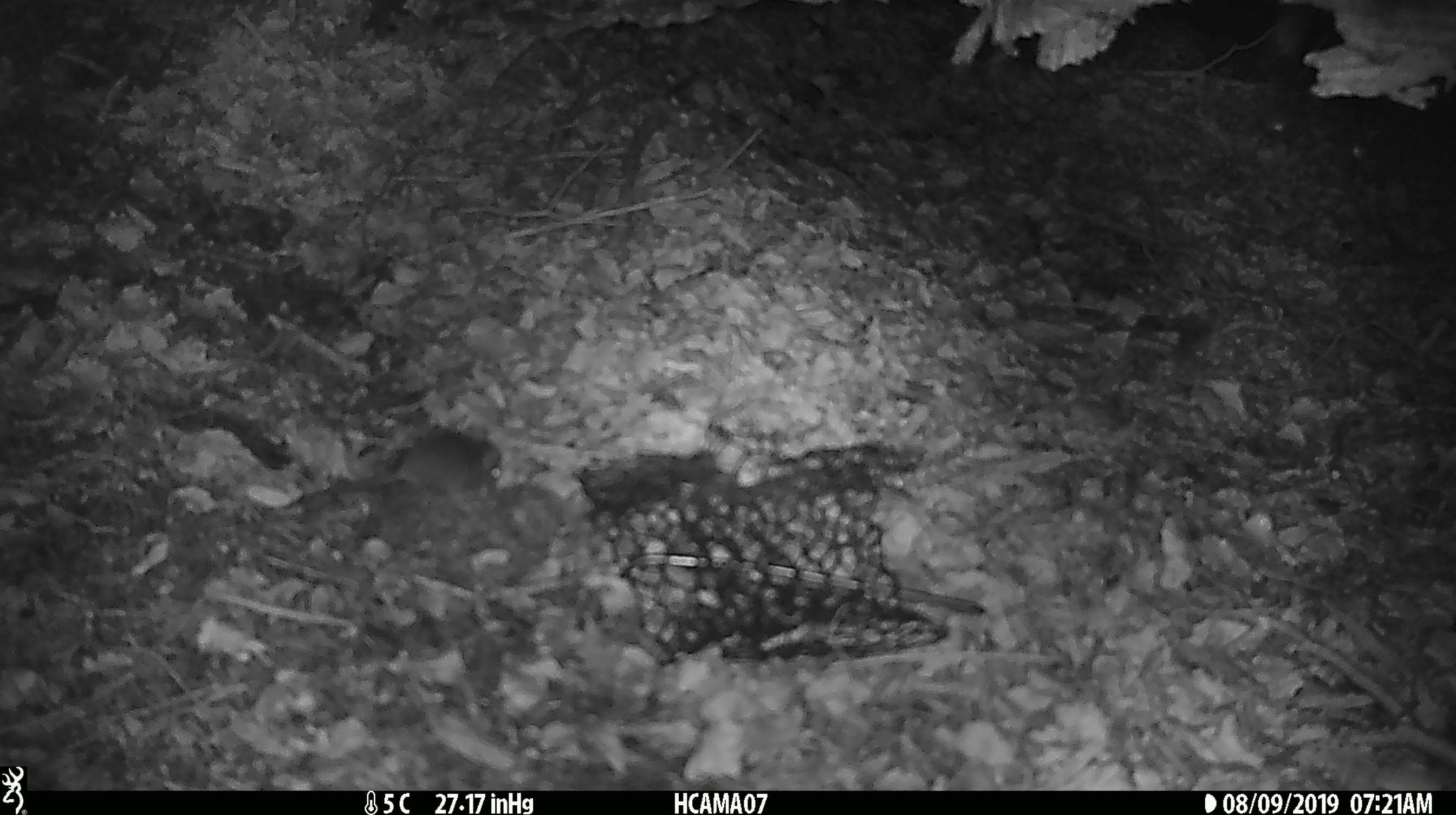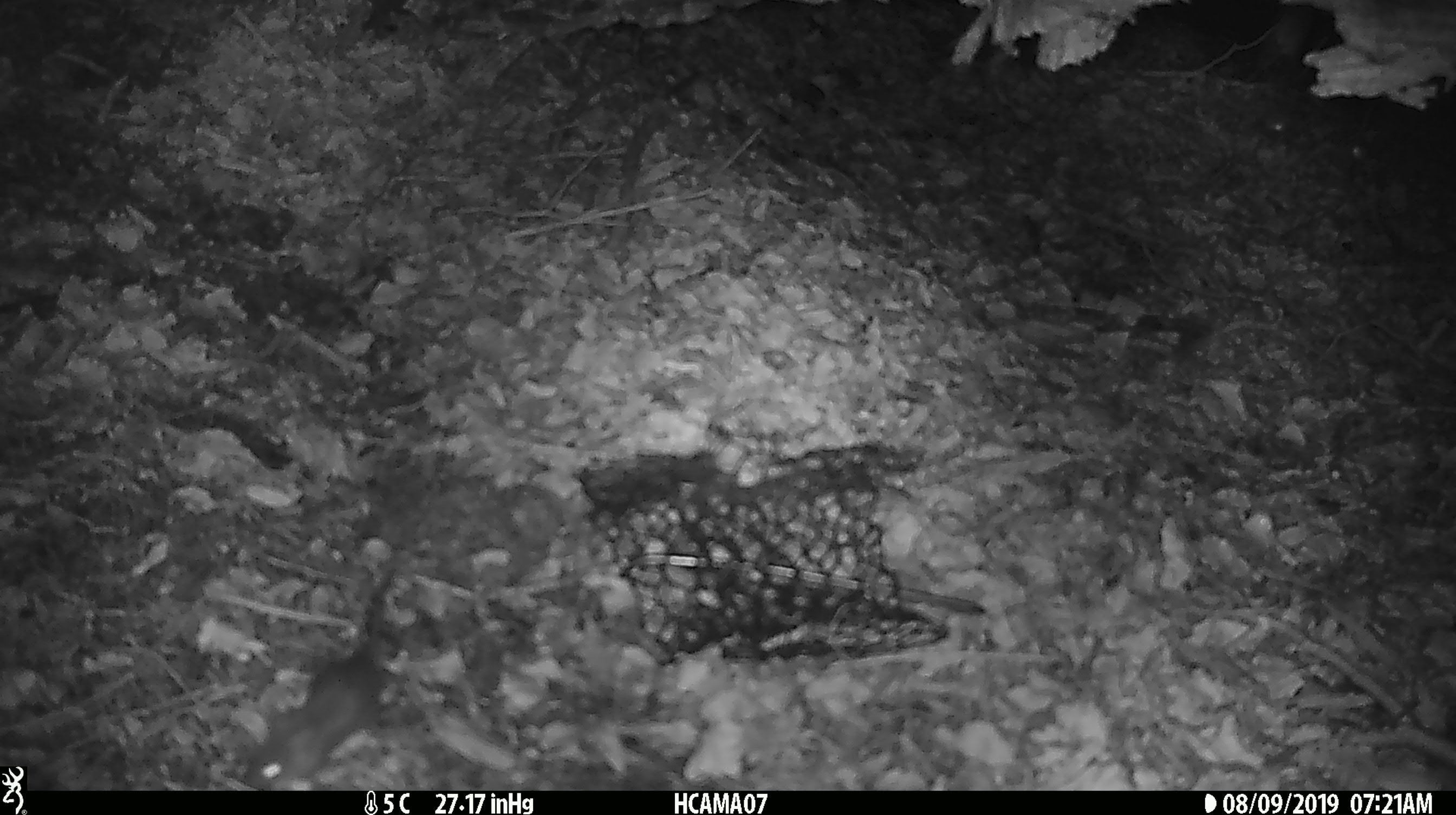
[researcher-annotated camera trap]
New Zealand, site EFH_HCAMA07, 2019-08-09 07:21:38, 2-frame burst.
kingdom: Animalia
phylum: Chordata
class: Mammalia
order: Rodentia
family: Muridae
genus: Mus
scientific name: Mus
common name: mouse